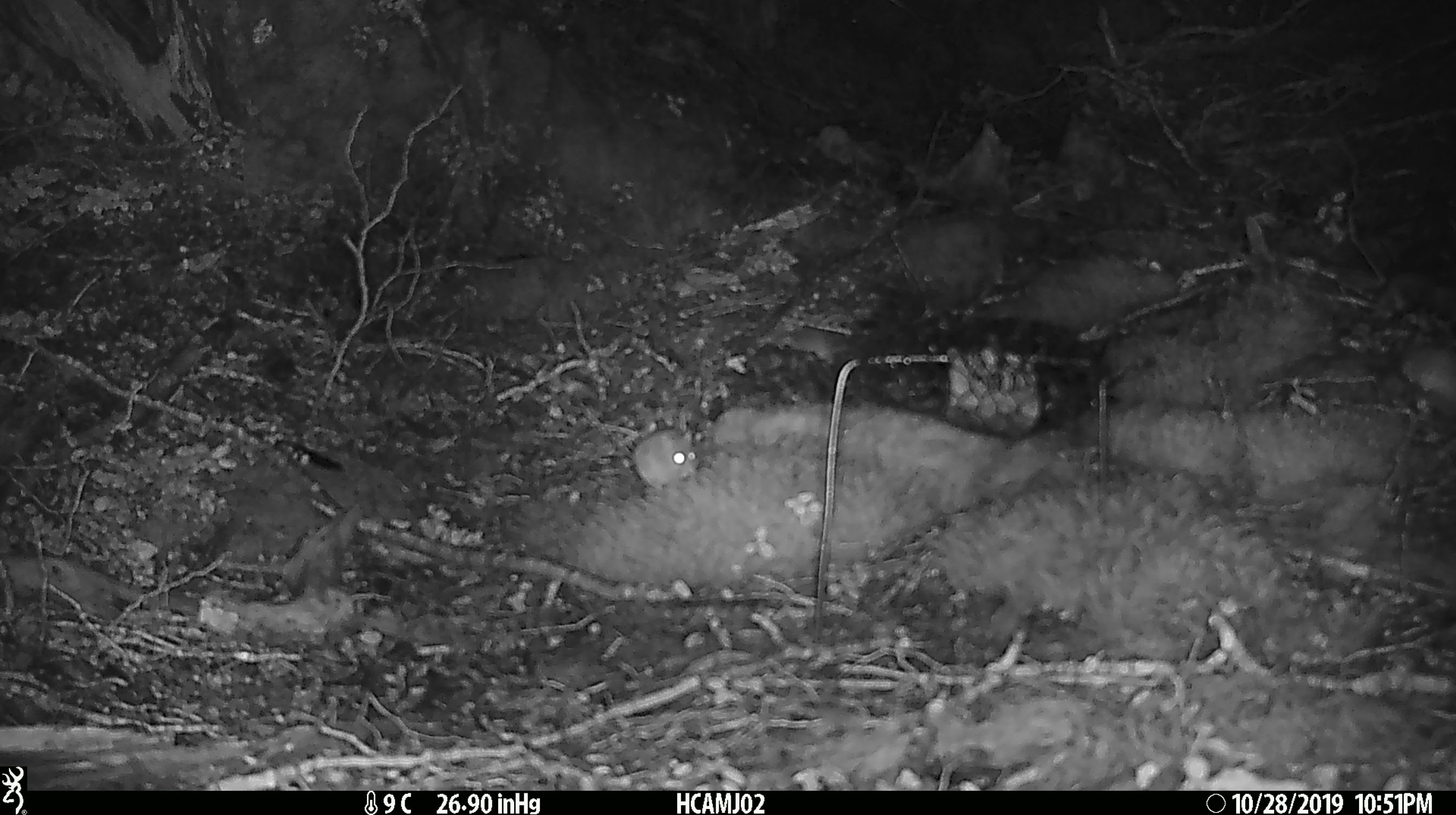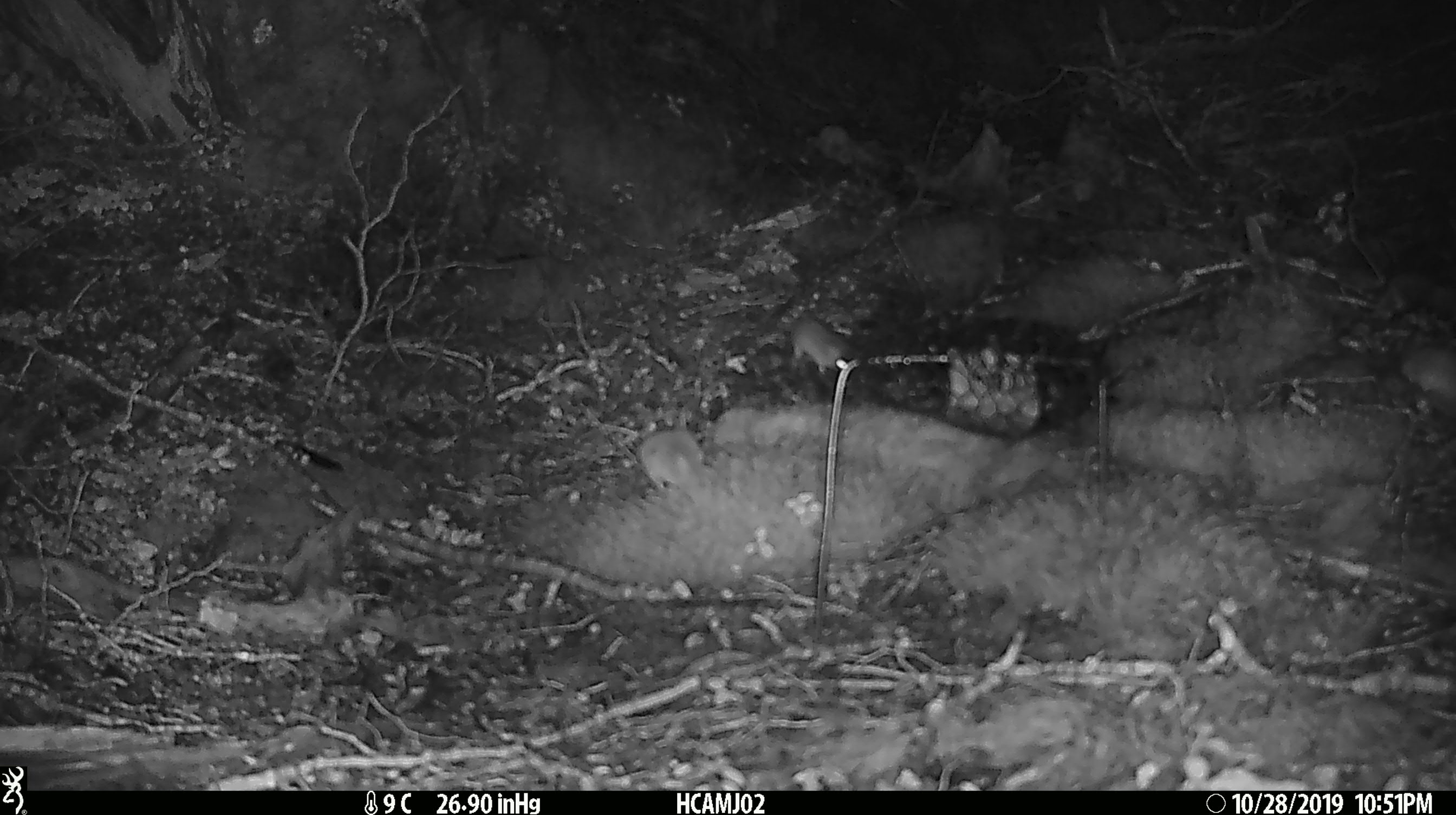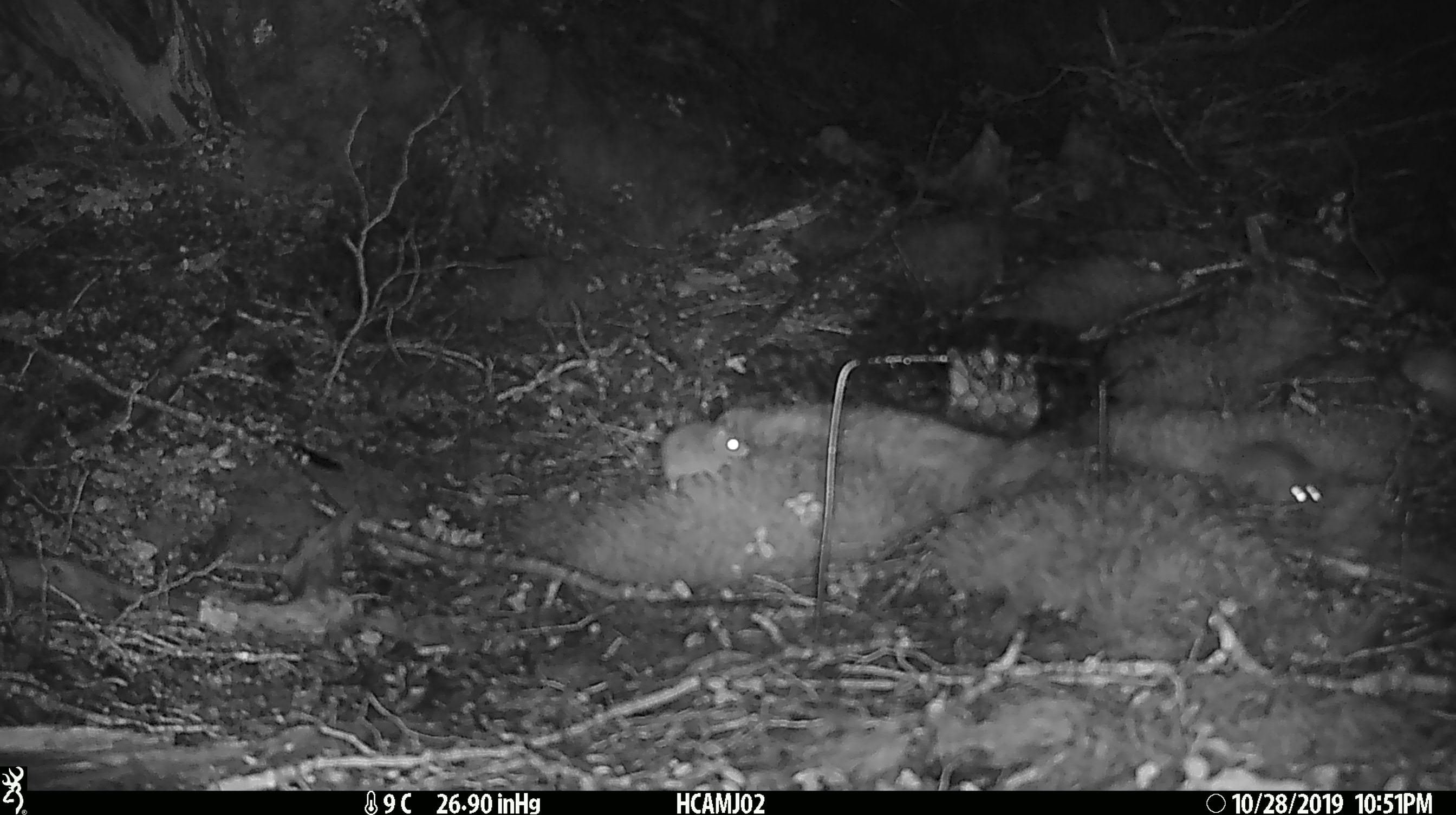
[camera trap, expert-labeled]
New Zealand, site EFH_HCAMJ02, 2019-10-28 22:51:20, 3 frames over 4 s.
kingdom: Animalia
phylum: Chordata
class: Mammalia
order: Rodentia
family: Muridae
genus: Mus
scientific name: Mus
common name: mouse